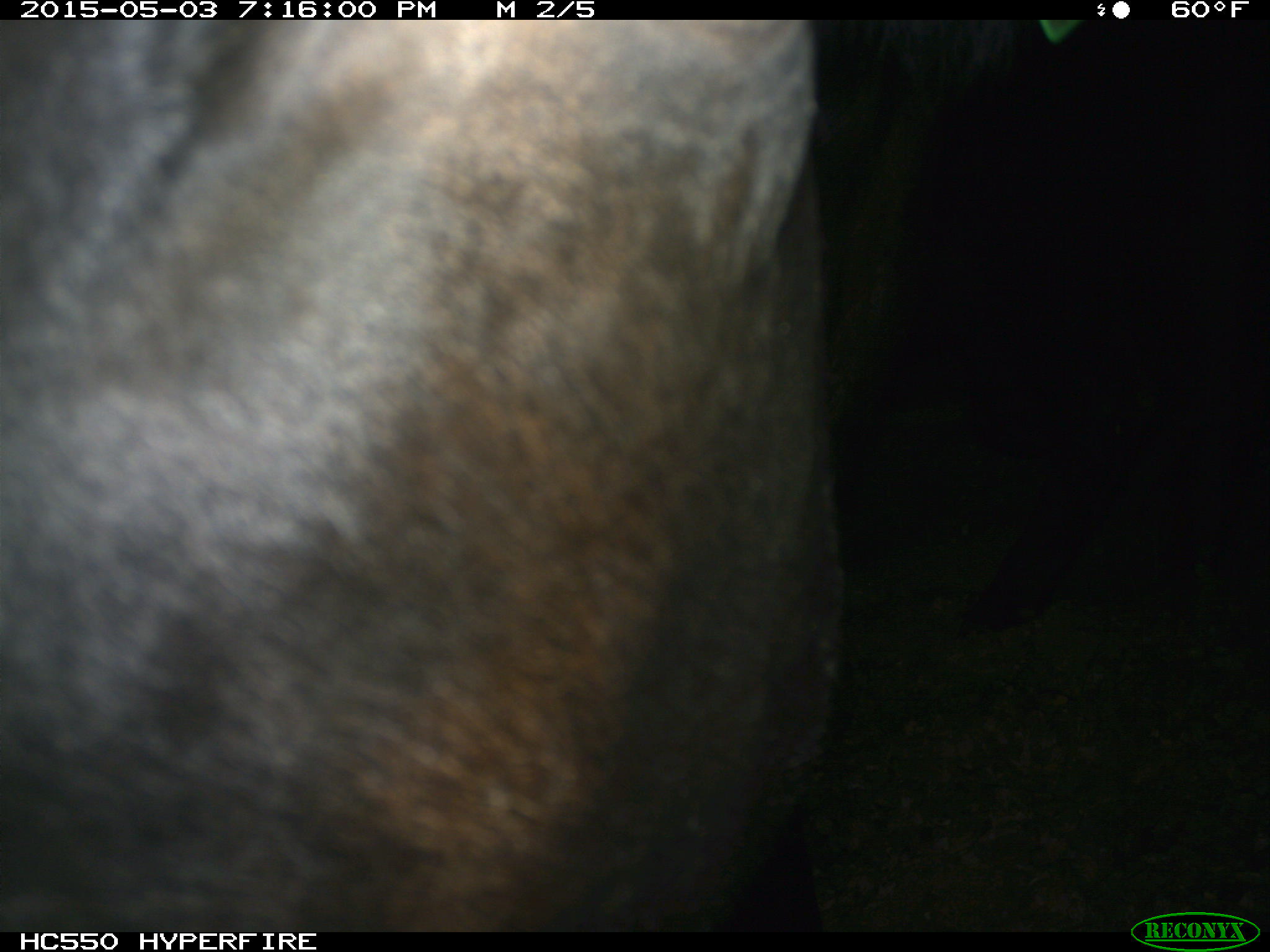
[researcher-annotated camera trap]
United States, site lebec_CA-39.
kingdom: Animalia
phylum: Chordata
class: Mammalia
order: Artiodactyla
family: Bovidae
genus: Bos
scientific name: Bos taurus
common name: domestic cow